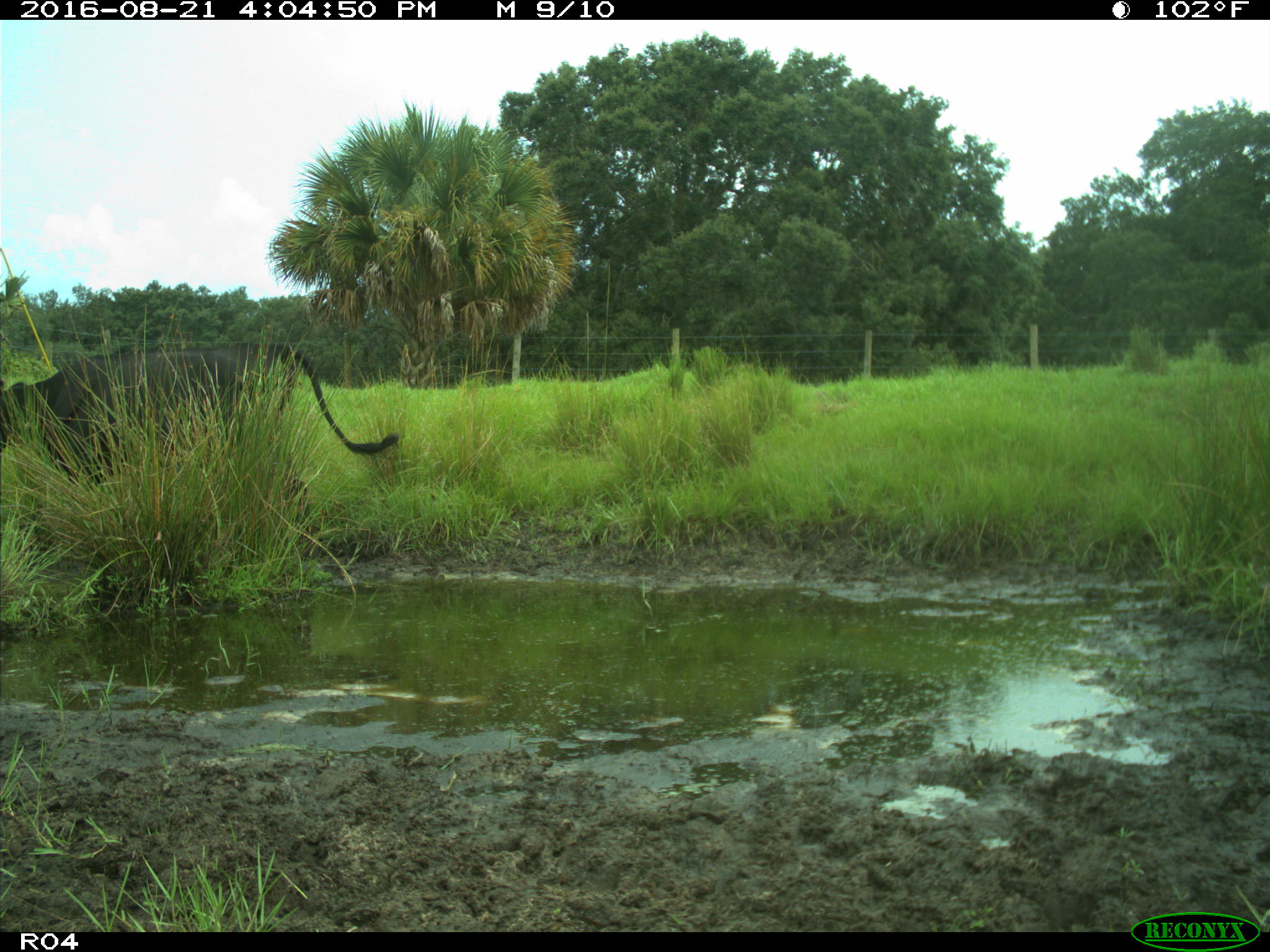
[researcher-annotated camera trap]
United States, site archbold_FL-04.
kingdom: Animalia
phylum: Chordata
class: Mammalia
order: Artiodactyla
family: Bovidae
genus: Bos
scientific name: Bos taurus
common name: domestic cow